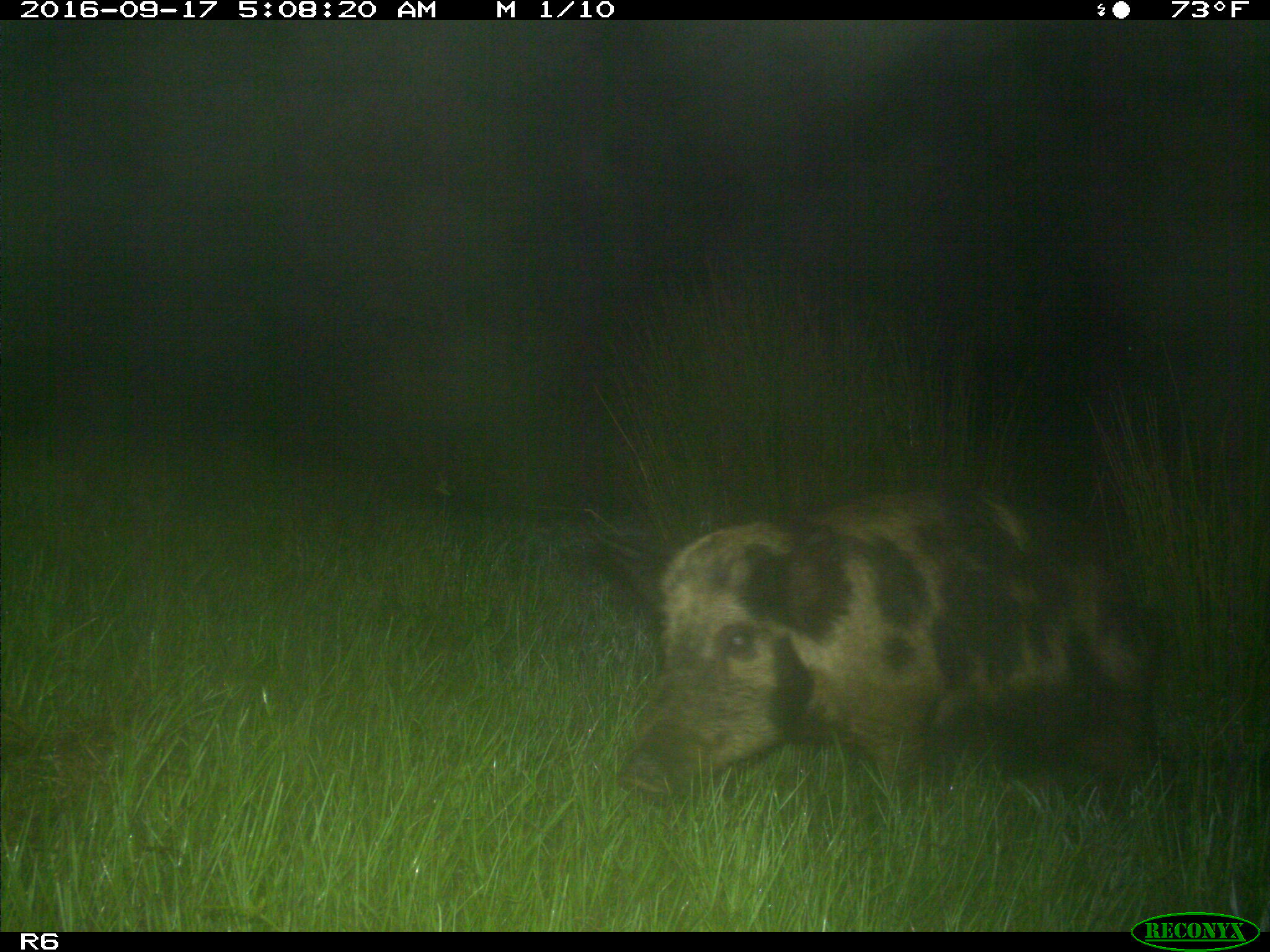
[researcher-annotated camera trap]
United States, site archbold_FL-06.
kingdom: Animalia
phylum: Chordata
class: Mammalia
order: Artiodactyla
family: Suidae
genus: Sus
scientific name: Sus scrofa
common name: wild boar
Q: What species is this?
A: Sus scrofa (wild boar).